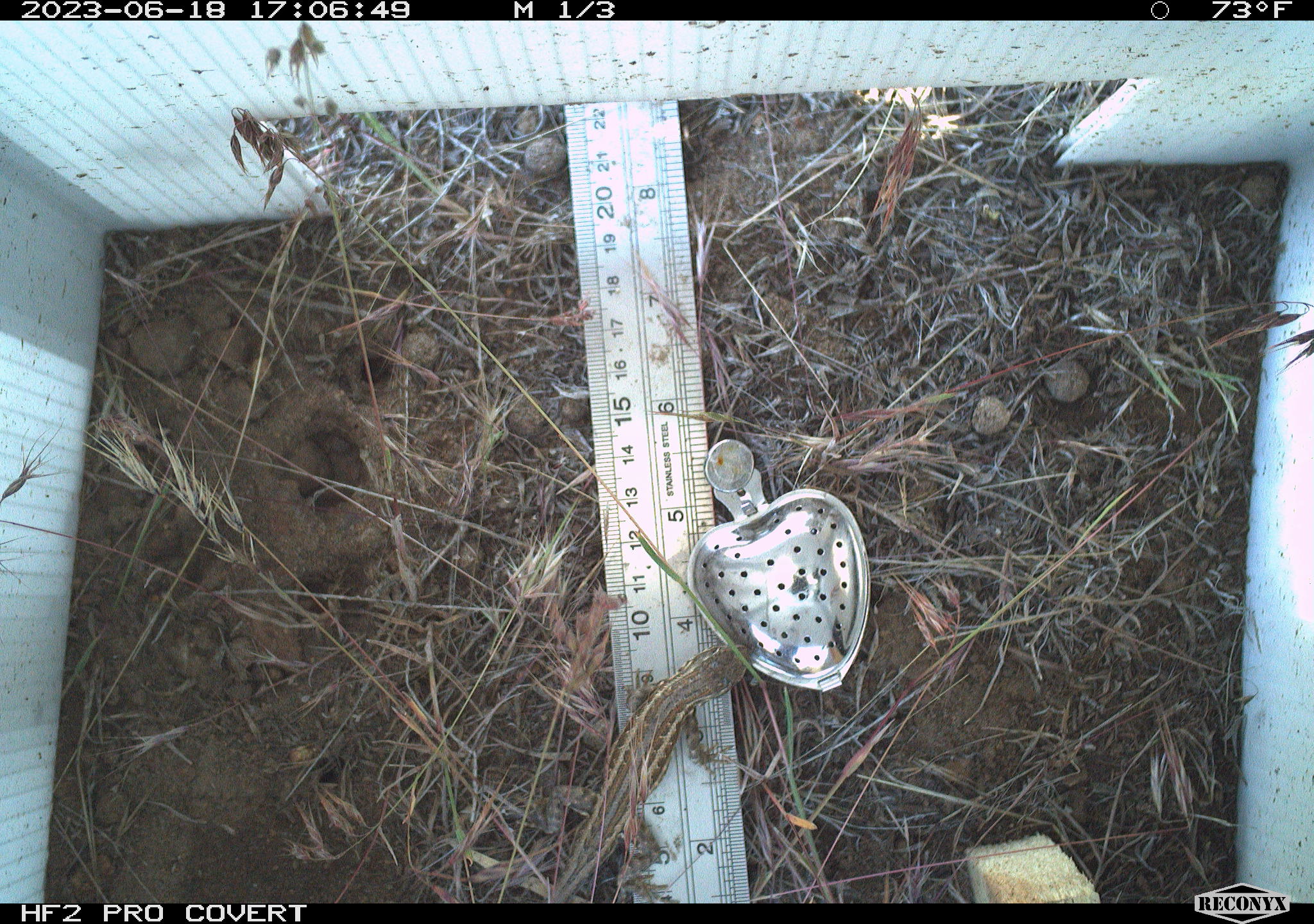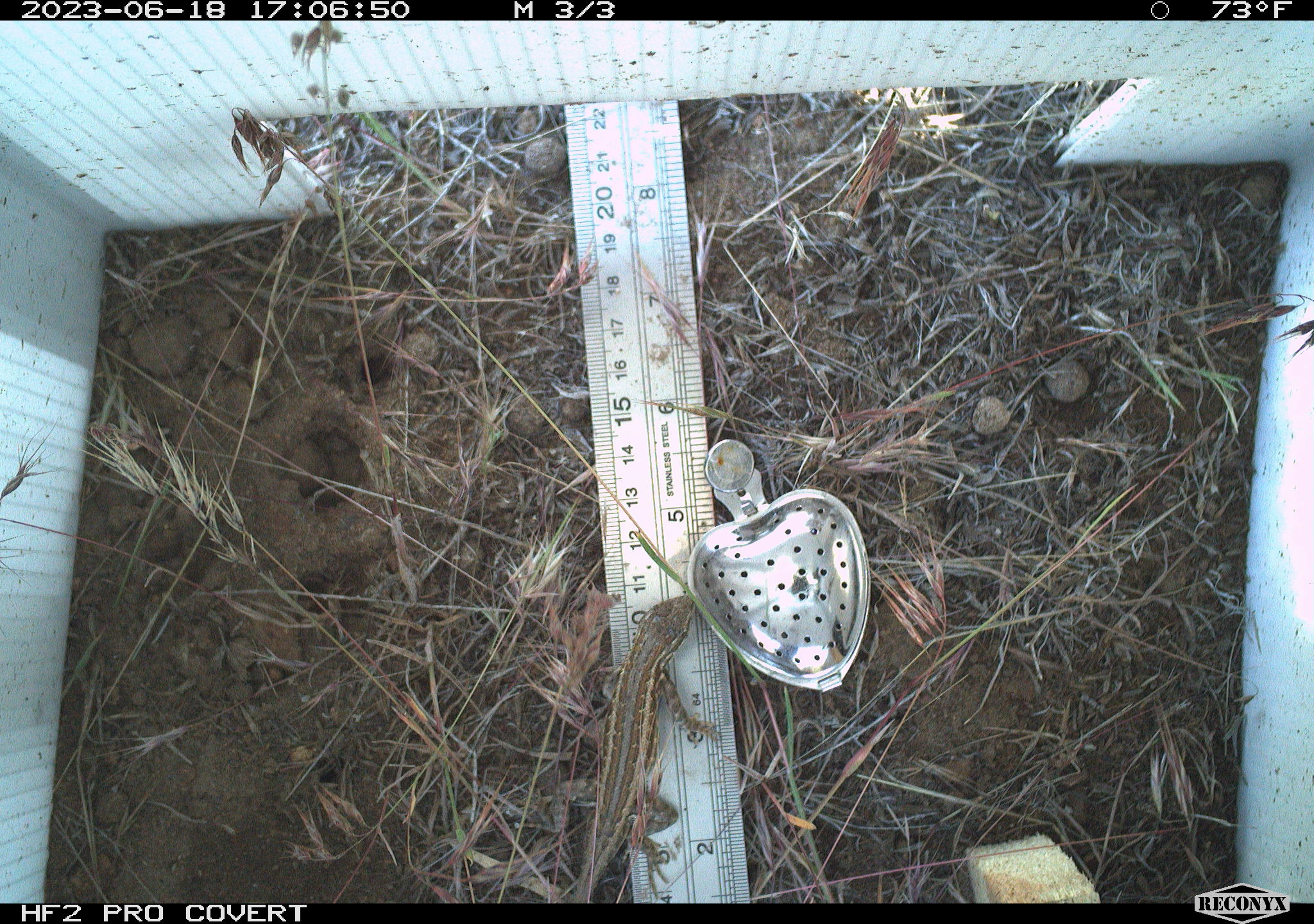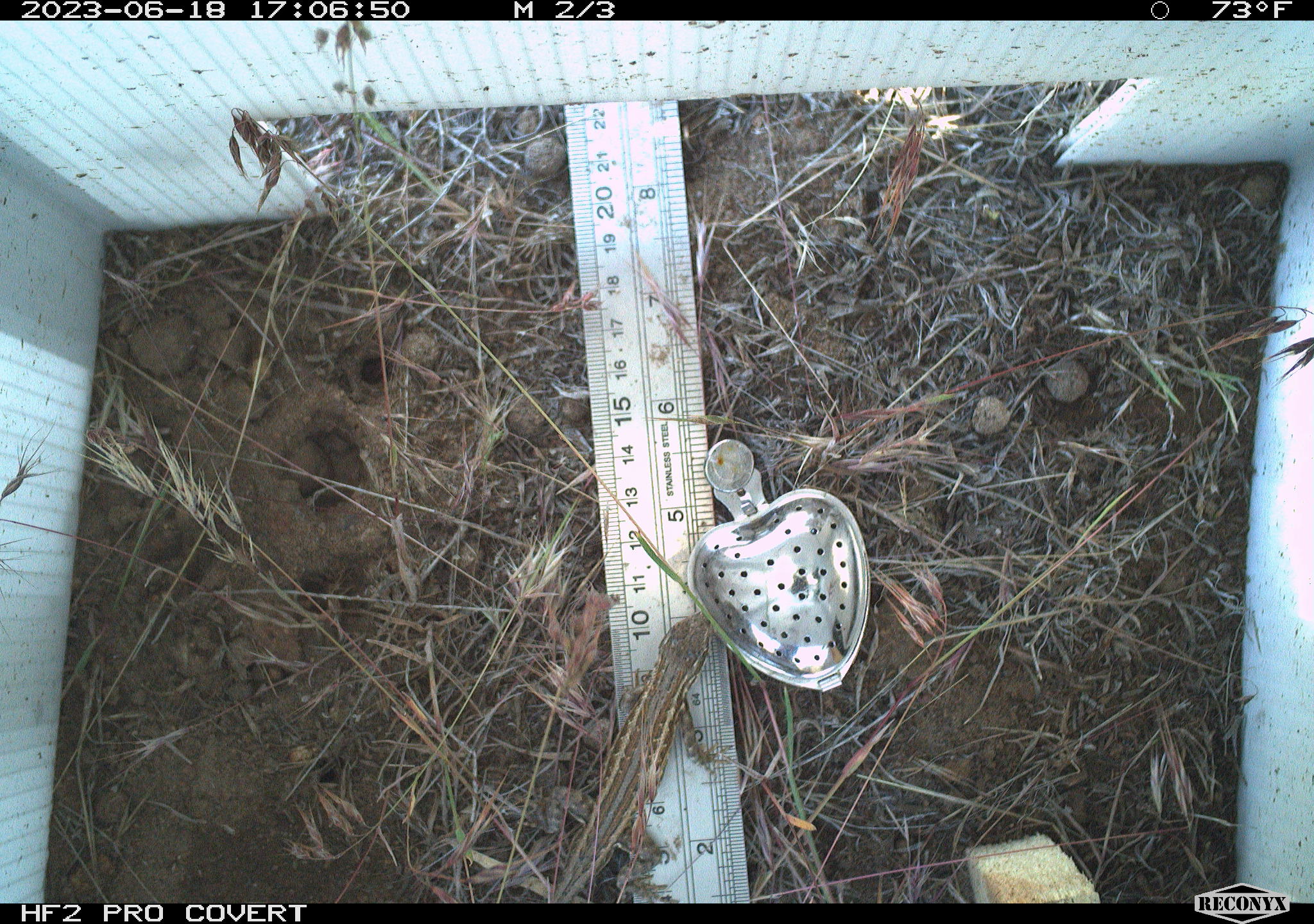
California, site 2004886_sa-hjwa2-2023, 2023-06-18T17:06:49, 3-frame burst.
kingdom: Animalia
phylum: Chordata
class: Reptilia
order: Squamata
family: Phrynosomatidae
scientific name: Phrynosomatidae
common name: phrynosomatid lizards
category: phrynosomatidae family